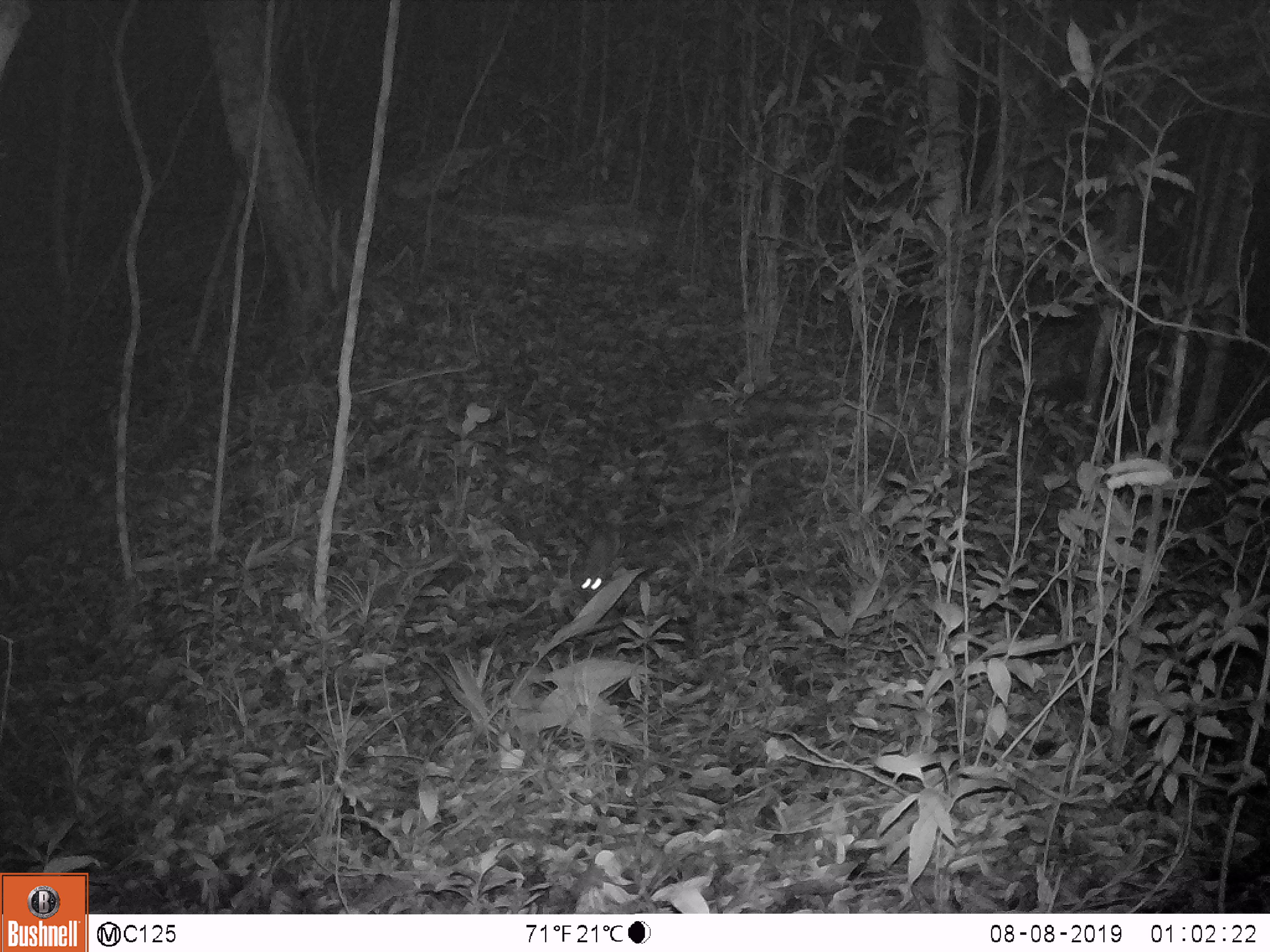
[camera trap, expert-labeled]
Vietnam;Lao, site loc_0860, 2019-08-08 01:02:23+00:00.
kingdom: Animalia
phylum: Chordata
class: Mammalia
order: Rodentia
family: Muridae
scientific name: Muridae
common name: old-world mice and rats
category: unidentified murid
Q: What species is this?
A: Unidentified murid (old-world mice and rats) (Muridae).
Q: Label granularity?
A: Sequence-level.